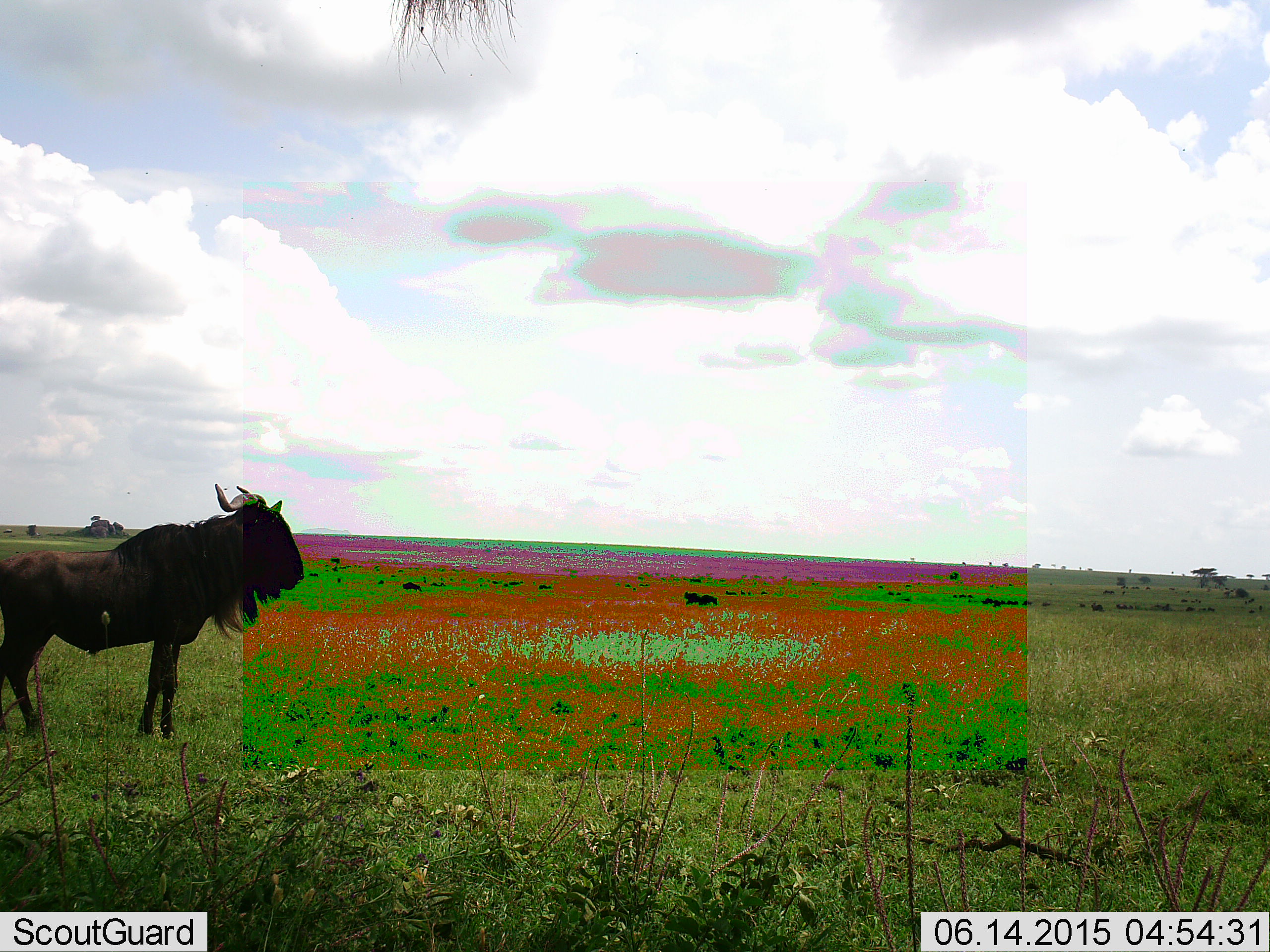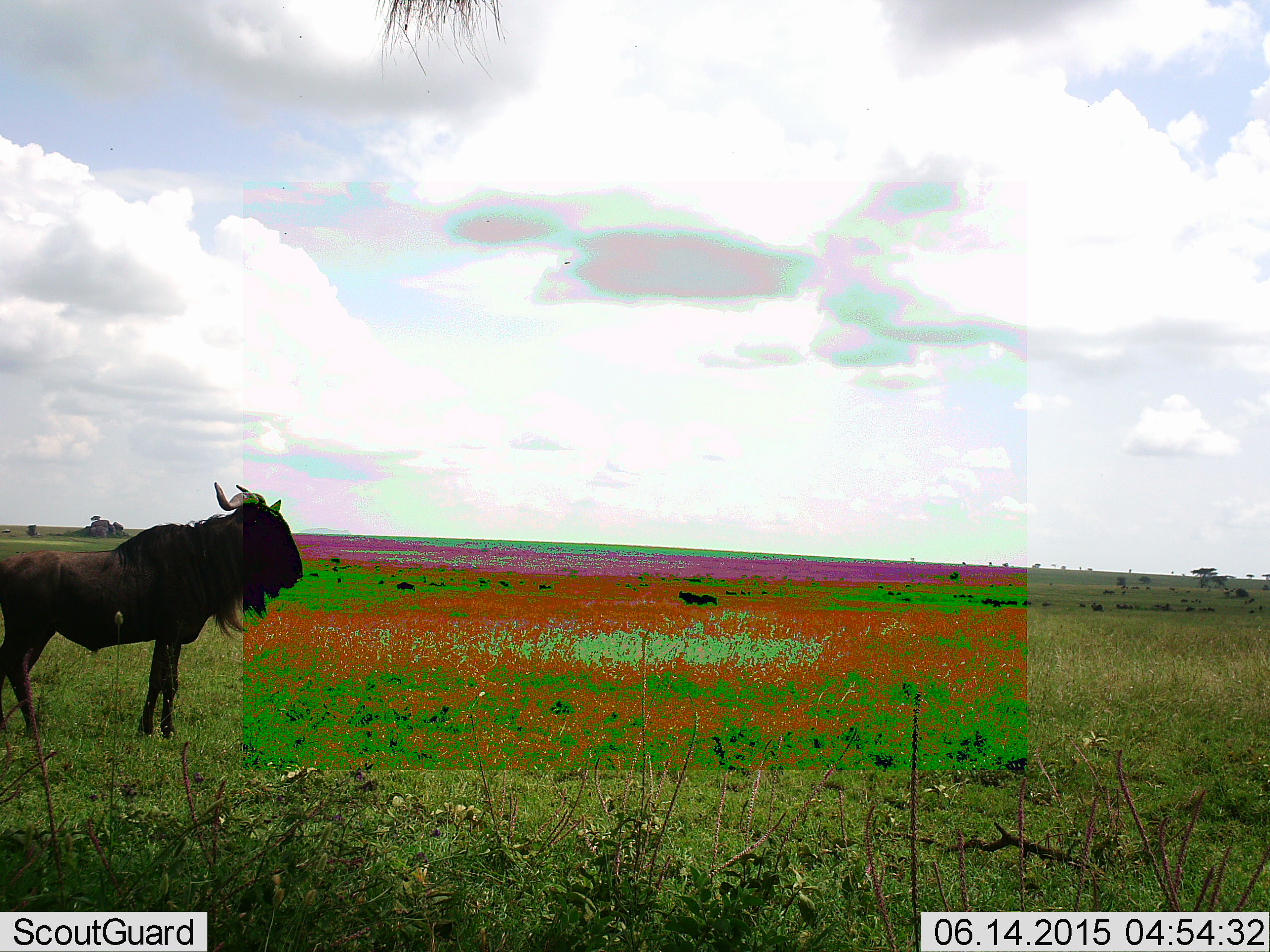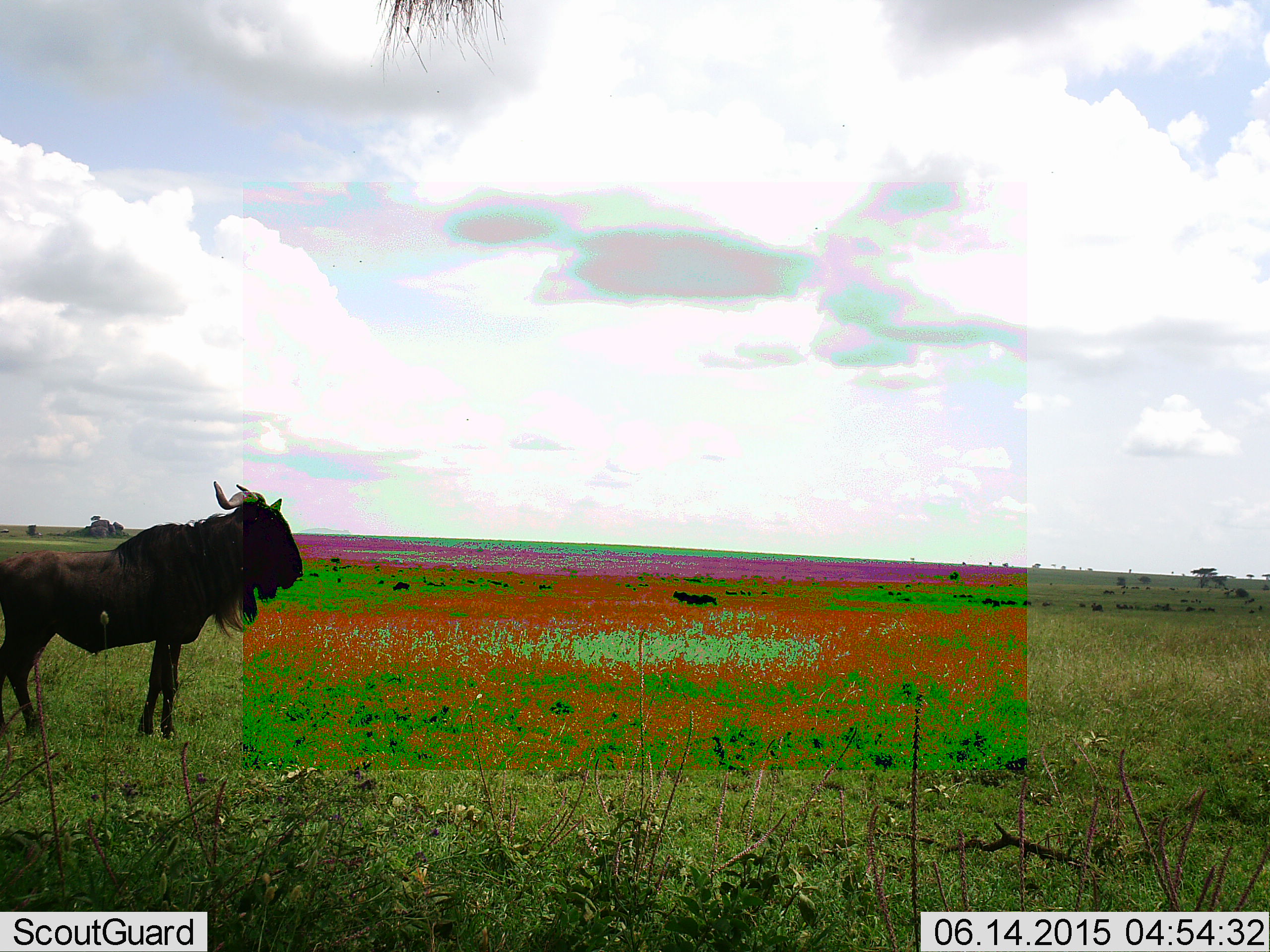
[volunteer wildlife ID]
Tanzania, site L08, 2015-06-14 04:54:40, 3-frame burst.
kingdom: Animalia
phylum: Chordata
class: Mammalia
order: Artiodactyla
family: Bovidae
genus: Connochaetes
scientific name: Connochaetes taurinus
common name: blue wildebeest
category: wildebeest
Wildebeest (blue wildebeest) (Connochaetes taurinus), count 2. Behavior (volunteer vote fractions): standing 100%, resting 0%, moving 40%, interacting 0%. Young present (vote fraction): 0%. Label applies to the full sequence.